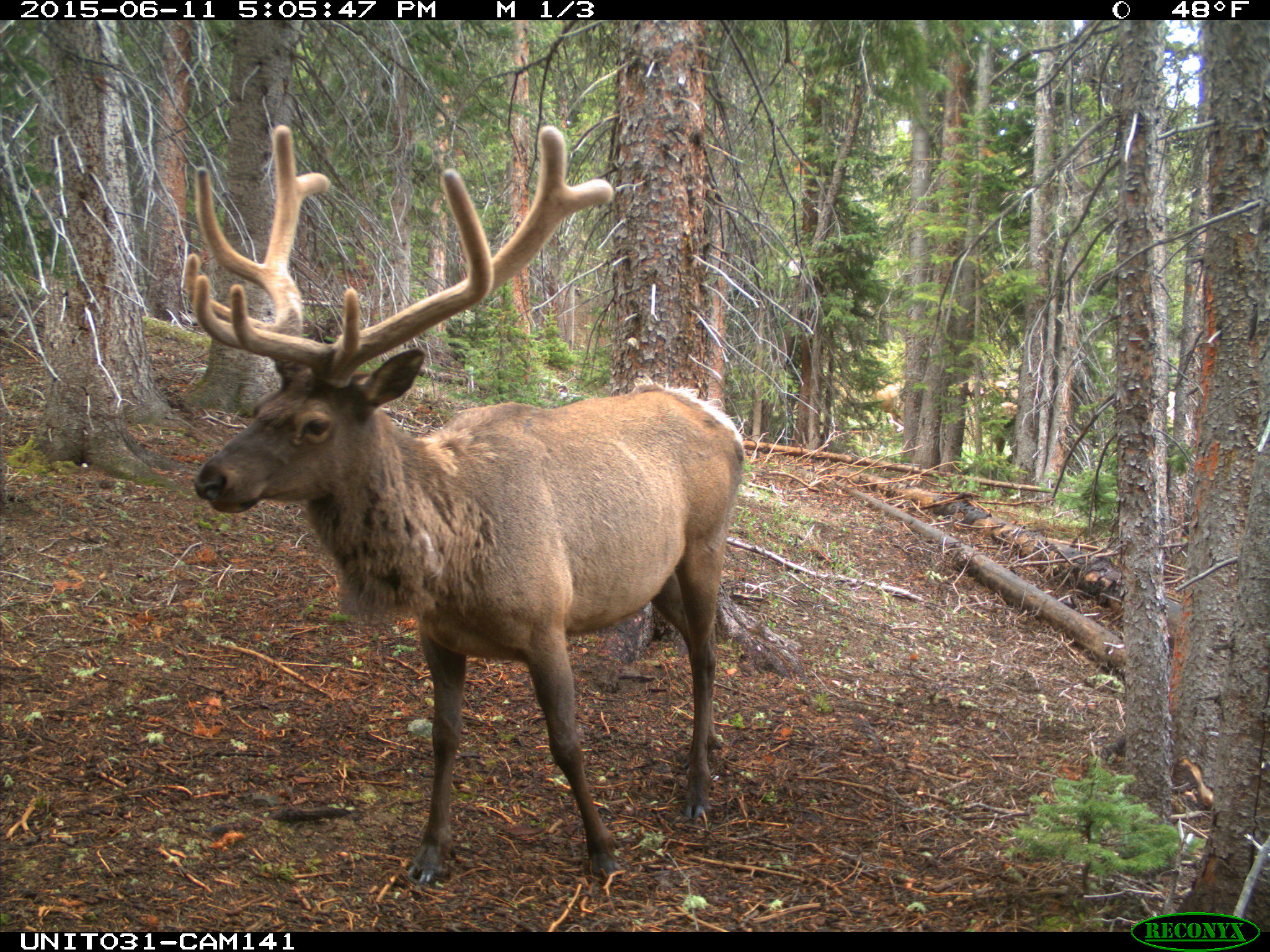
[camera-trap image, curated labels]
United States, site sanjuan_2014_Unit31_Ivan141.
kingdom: Animalia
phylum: Chordata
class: Mammalia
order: Artiodactyla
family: Cervidae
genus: Cervus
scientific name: Cervus elaphus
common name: red deer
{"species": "Cervus elaphus (red deer)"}